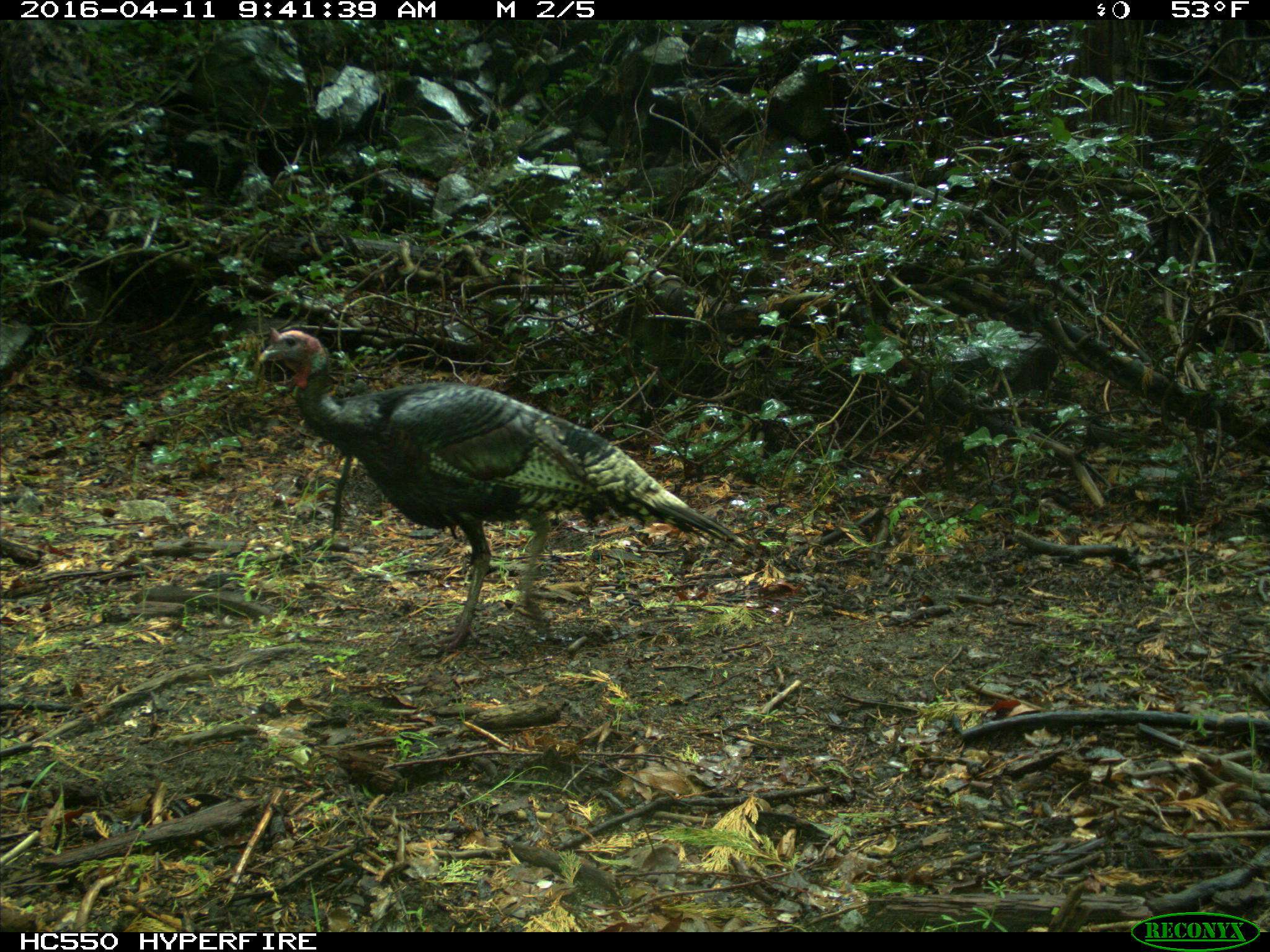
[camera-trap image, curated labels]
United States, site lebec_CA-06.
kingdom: Animalia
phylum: Chordata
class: Aves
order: Galliformes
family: Phasianidae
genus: Meleagris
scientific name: Meleagris gallopavo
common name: wild turkey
Meleagris gallopavo (wild turkey).